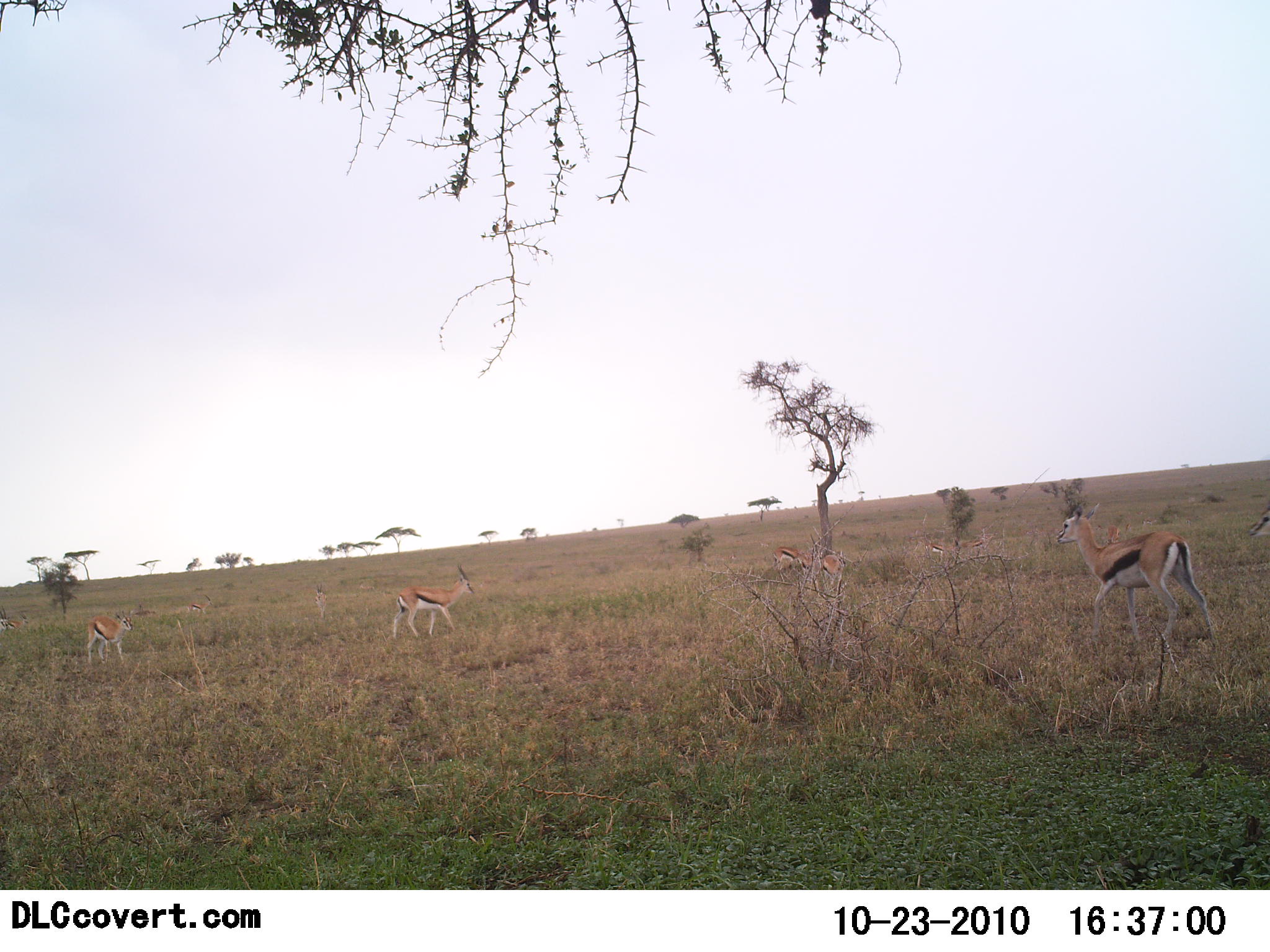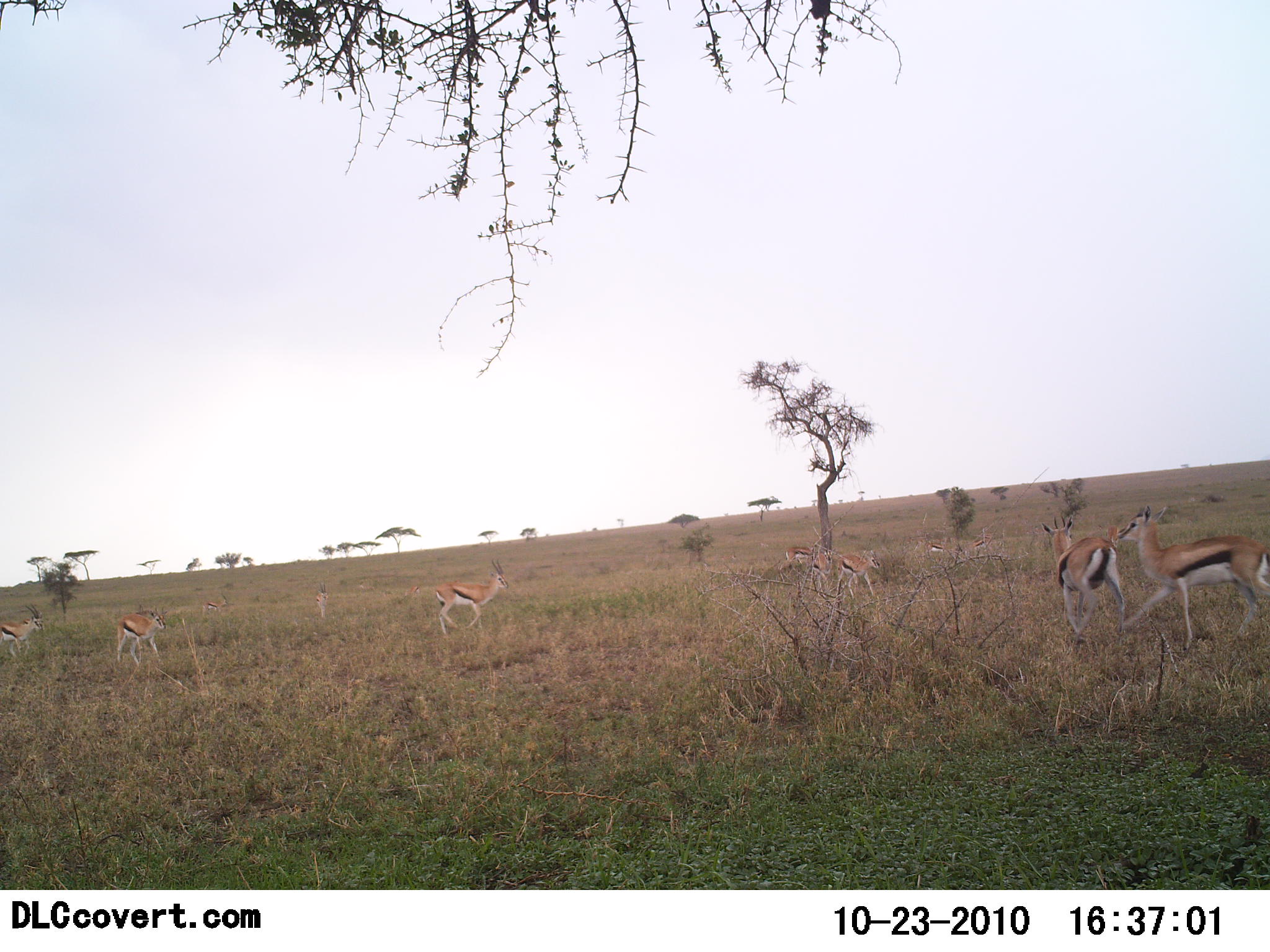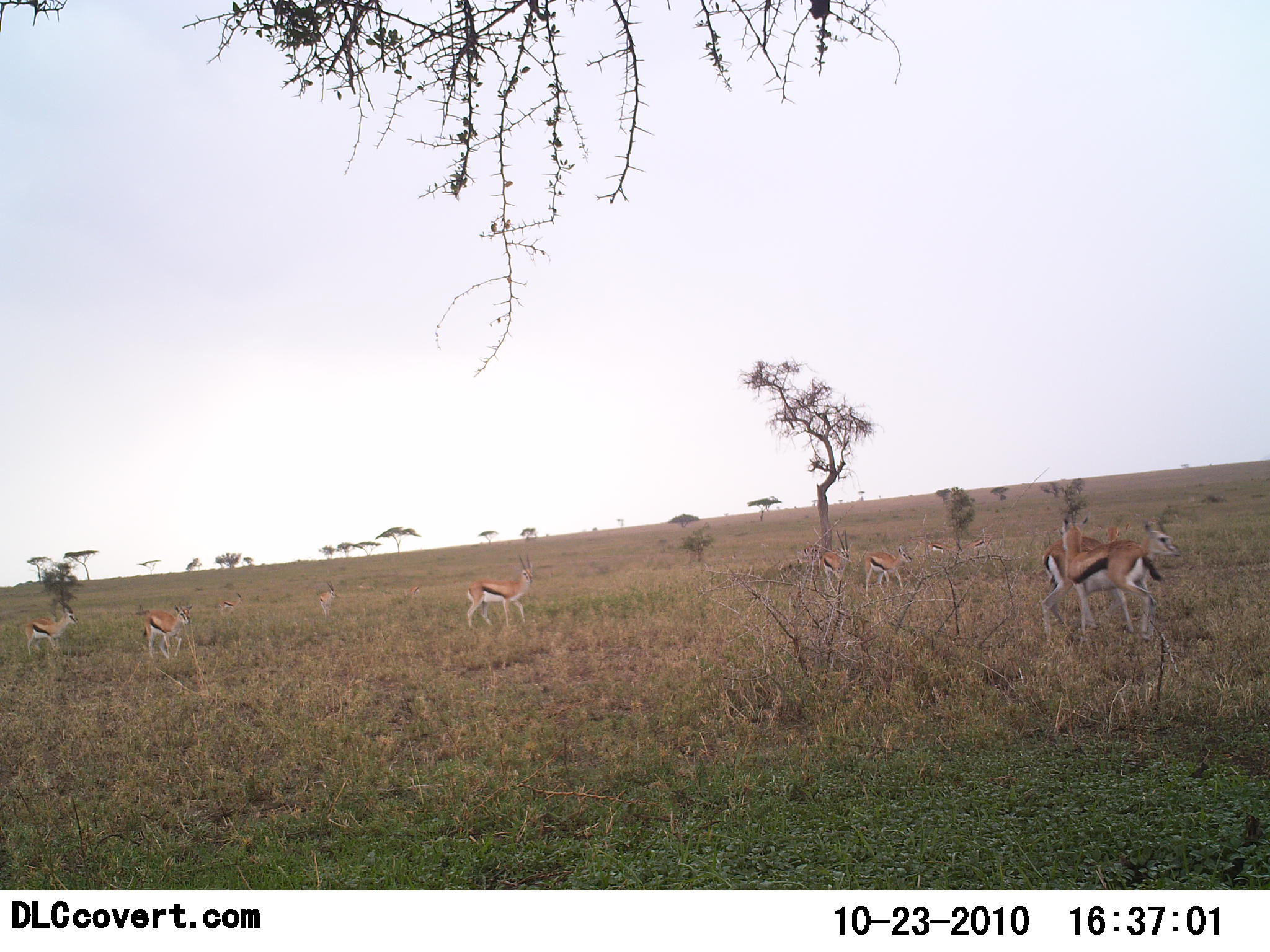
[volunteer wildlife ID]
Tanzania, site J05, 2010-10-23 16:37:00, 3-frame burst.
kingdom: Animalia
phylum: Chordata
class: Mammalia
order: Artiodactyla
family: Bovidae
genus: Eudorcas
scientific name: Eudorcas thomsonii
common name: thomson's gazelle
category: gazellethomsons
Gazellethomsons (thomson's gazelle) (Eudorcas thomsonii), count 8. Behavior (volunteer vote fractions): standing 19%, resting 0%, moving 90%, interacting 0%. Young present (vote fraction): 5%. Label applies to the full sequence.